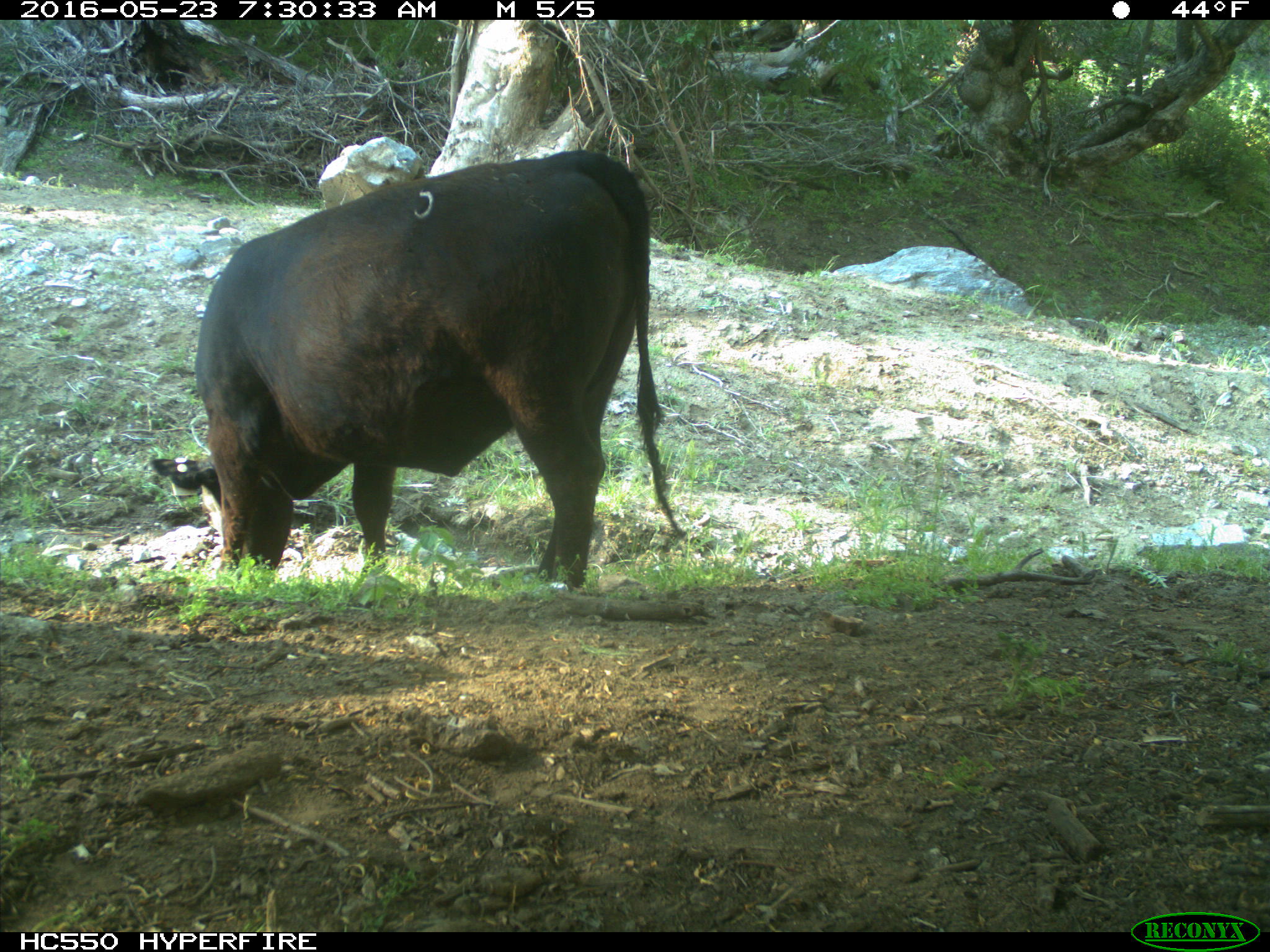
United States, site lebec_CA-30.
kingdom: Animalia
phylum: Chordata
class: Mammalia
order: Artiodactyla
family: Bovidae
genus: Bos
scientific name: Bos taurus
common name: domestic cow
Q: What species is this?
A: Bos taurus (domestic cow).